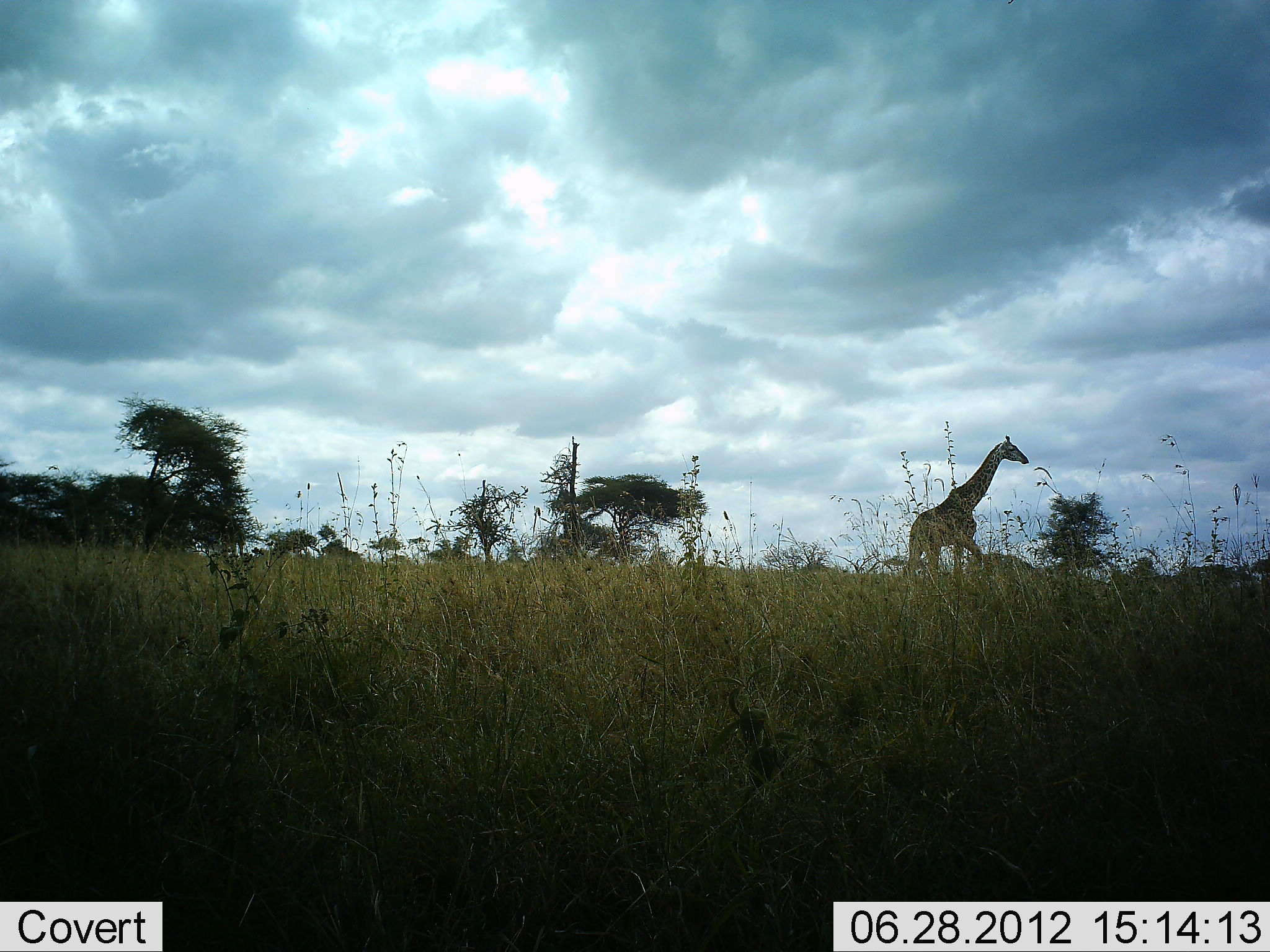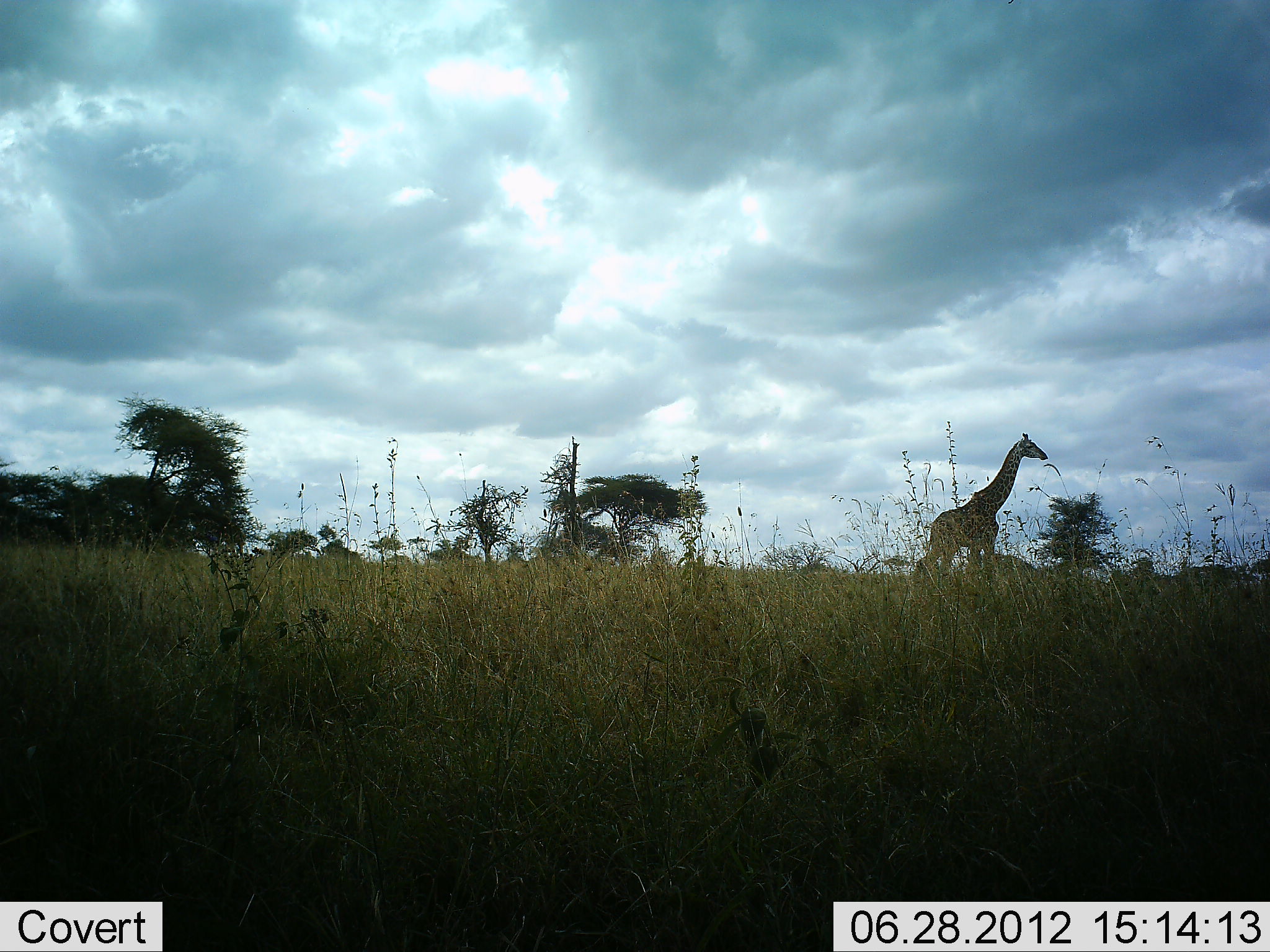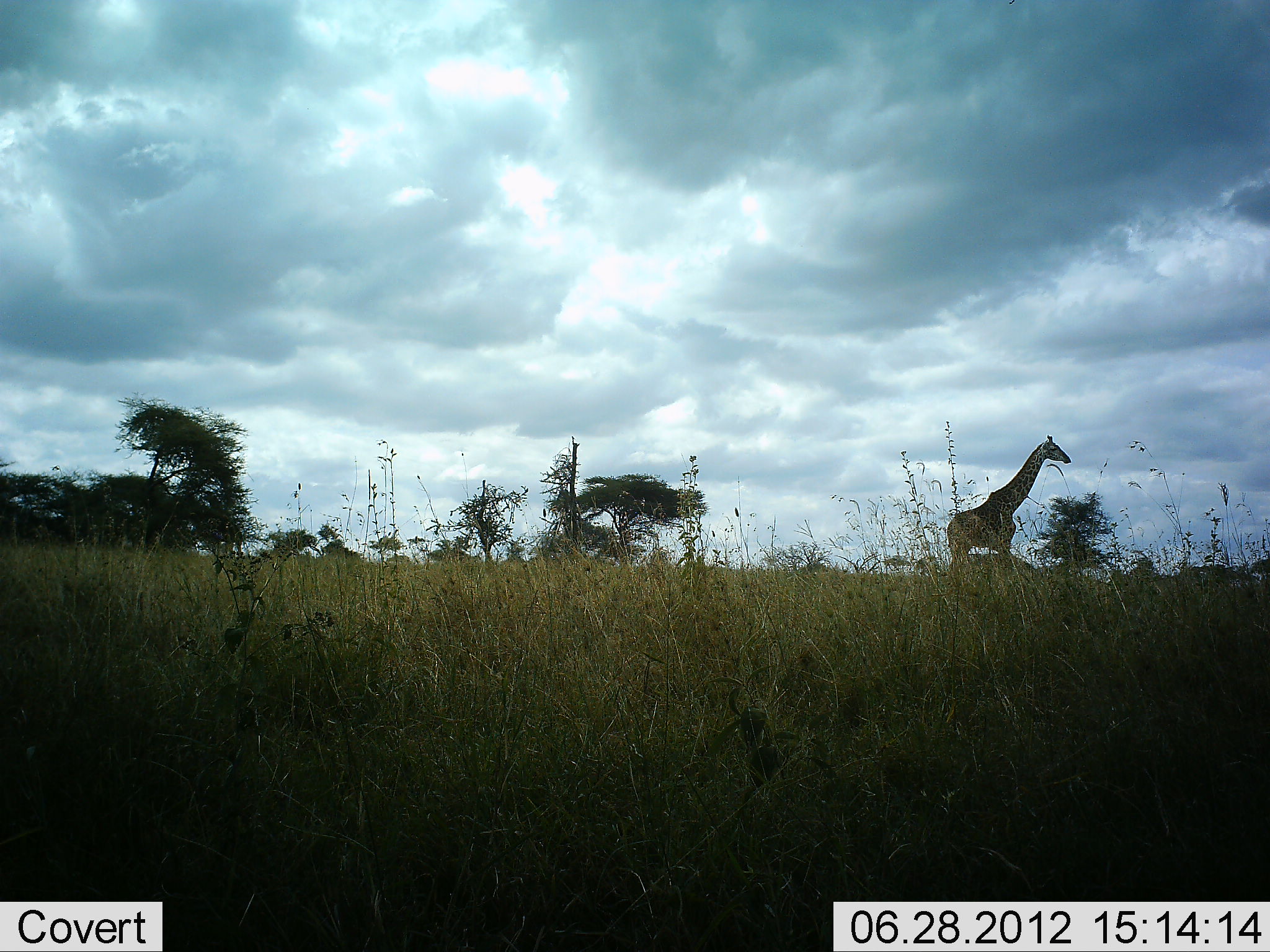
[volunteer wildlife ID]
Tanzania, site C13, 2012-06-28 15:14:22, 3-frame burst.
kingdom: Animalia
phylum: Chordata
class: Mammalia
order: Artiodactyla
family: Giraffidae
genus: Giraffa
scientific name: Giraffa camelopardalis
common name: giraffe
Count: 1.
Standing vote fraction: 10%.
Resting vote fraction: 0%.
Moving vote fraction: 90%.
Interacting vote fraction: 0%.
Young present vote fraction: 0%.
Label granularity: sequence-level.